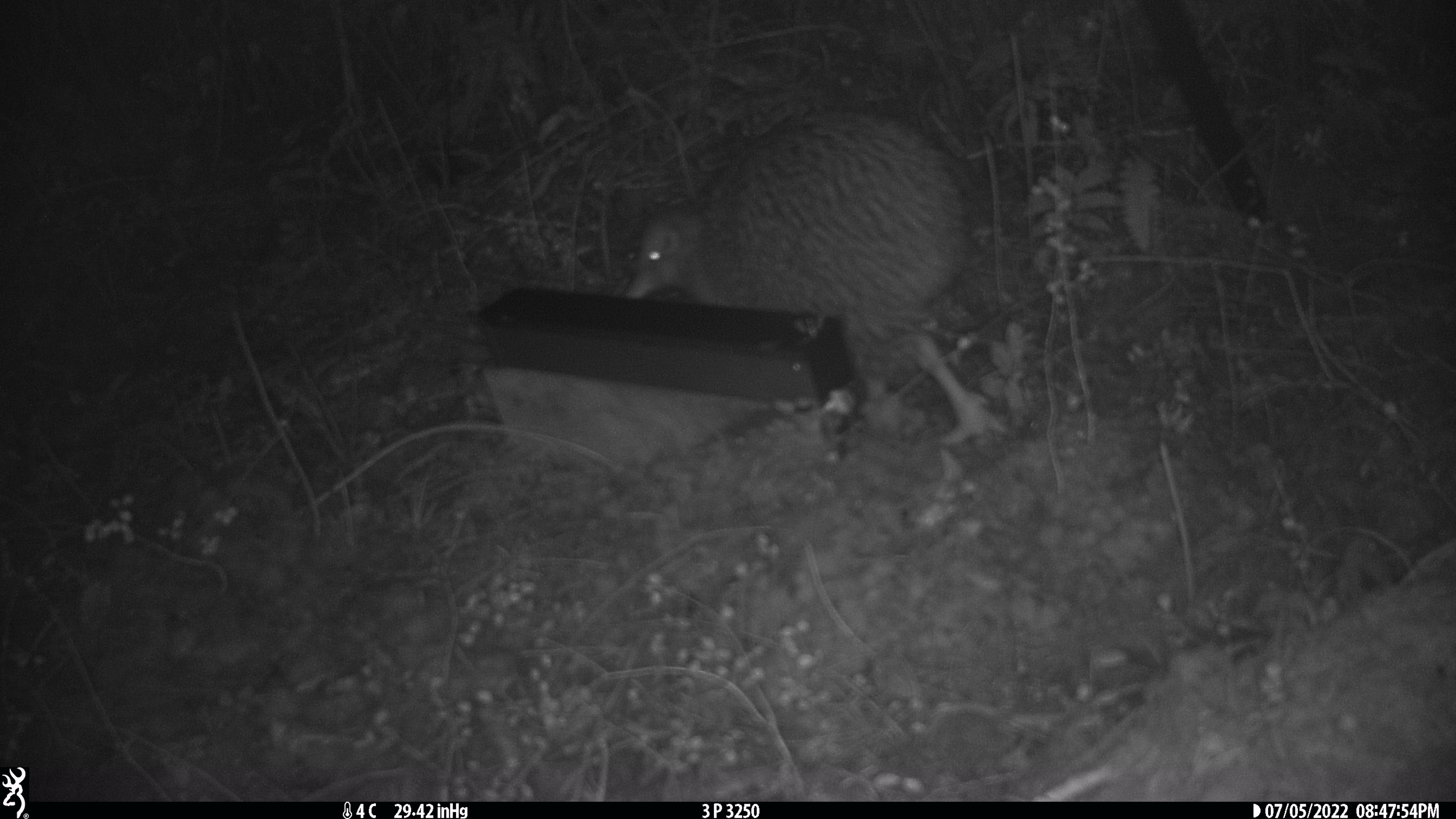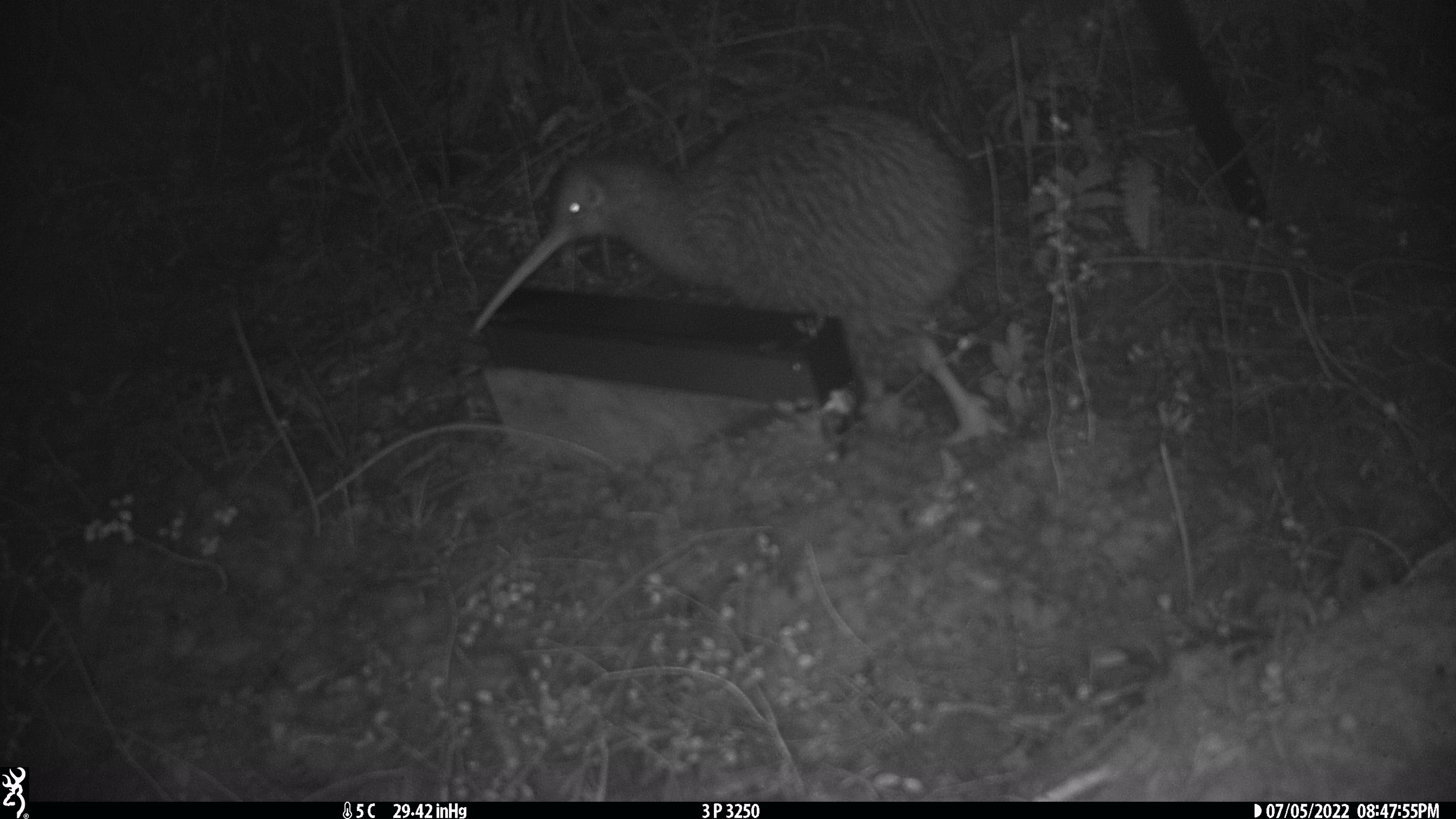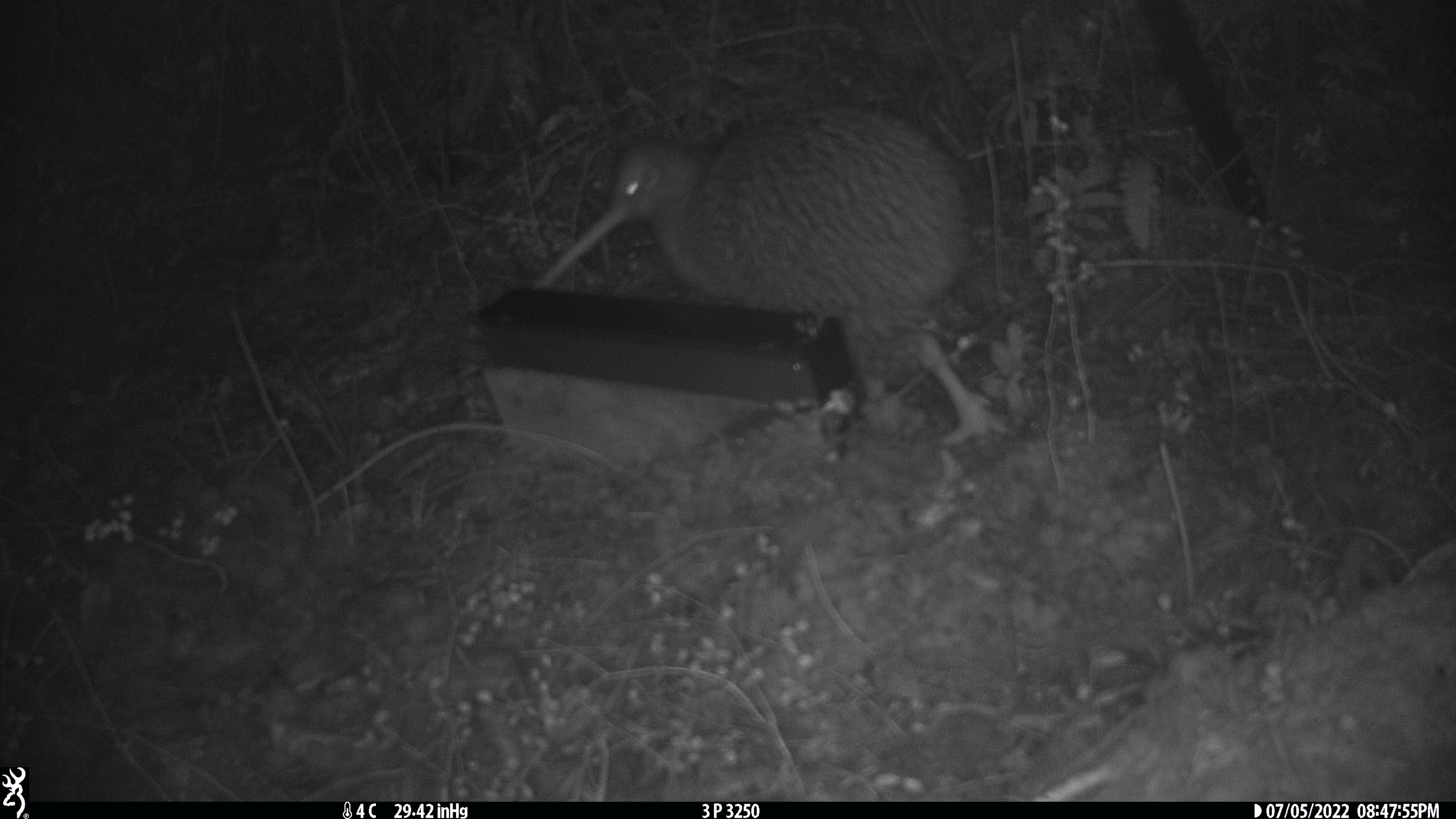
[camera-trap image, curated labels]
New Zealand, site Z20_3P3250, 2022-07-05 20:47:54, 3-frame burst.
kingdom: Animalia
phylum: Chordata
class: Aves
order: Apterygiformes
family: Apterygidae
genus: Apteryx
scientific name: Apteryx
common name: kiwi